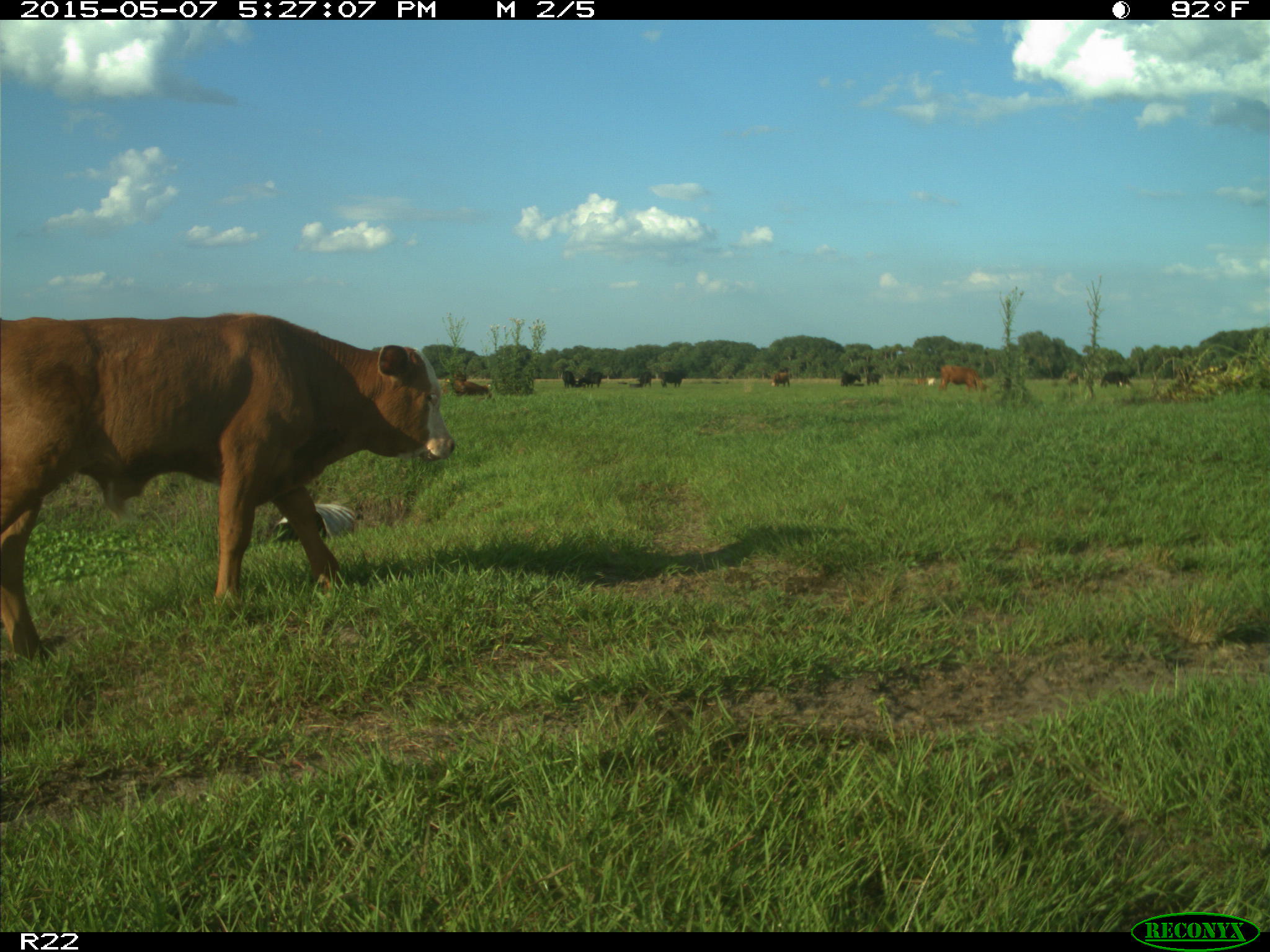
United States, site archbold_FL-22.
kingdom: Animalia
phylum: Chordata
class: Mammalia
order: Artiodactyla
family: Bovidae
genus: Bos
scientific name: Bos taurus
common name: domestic cow